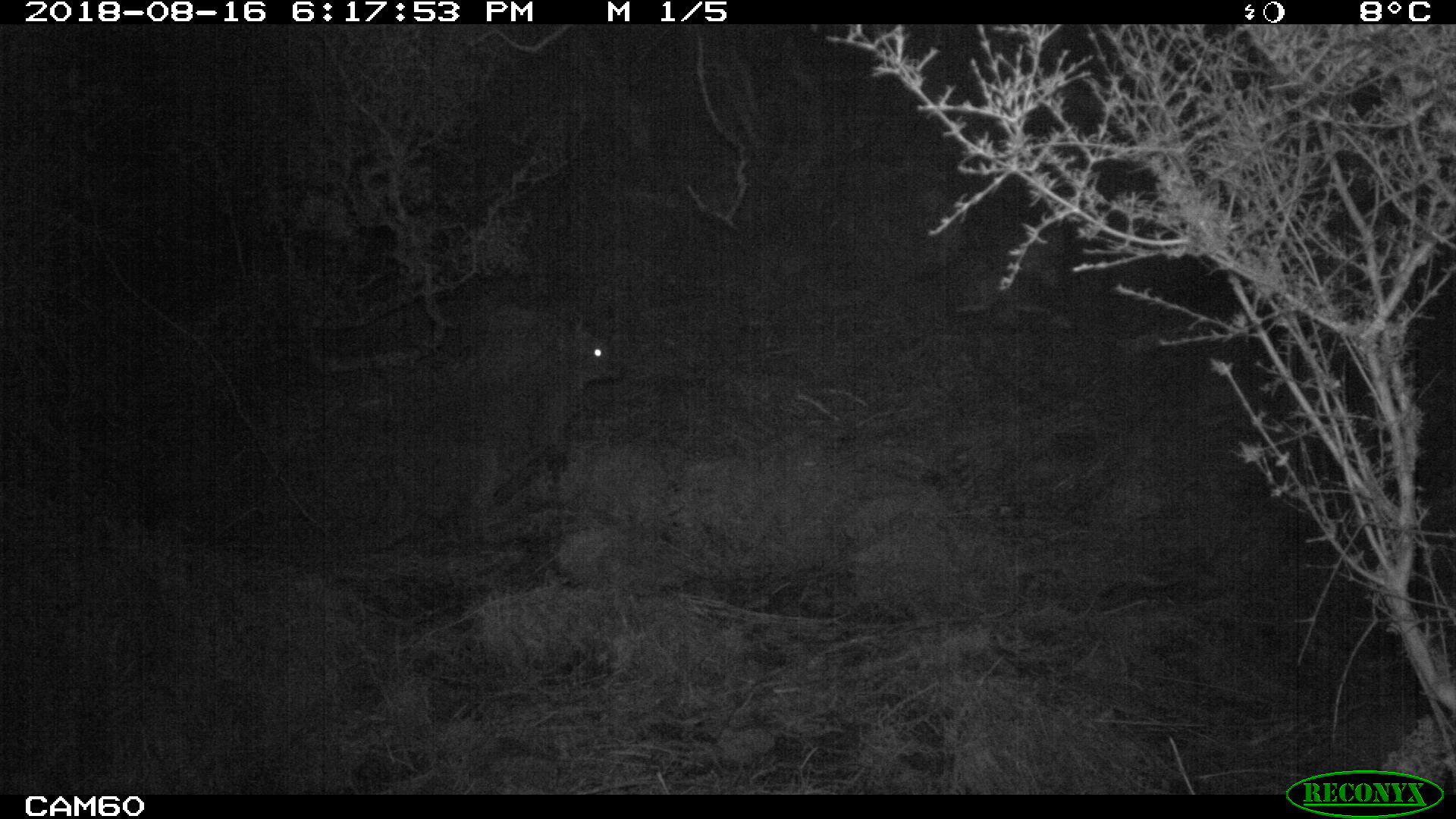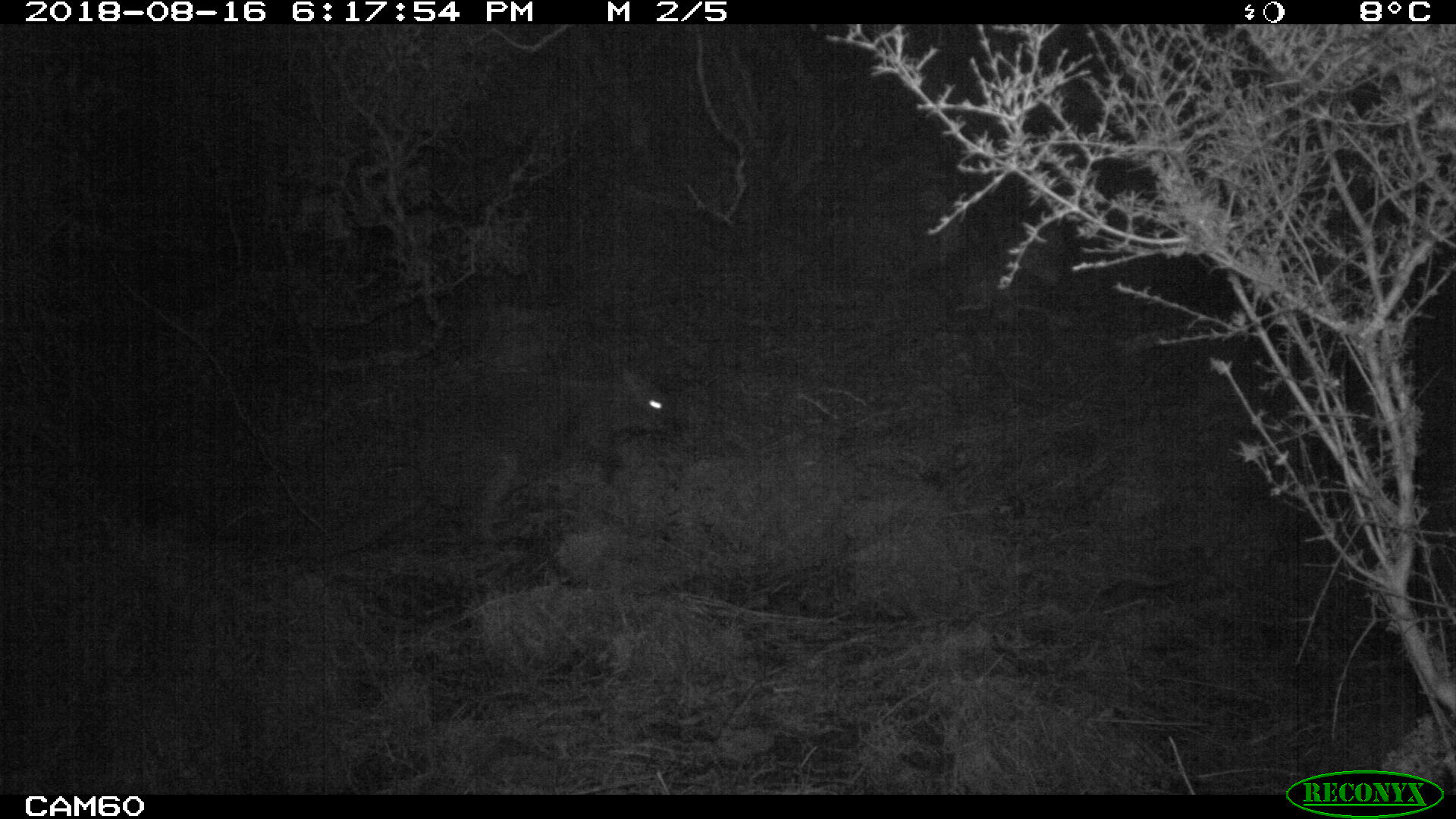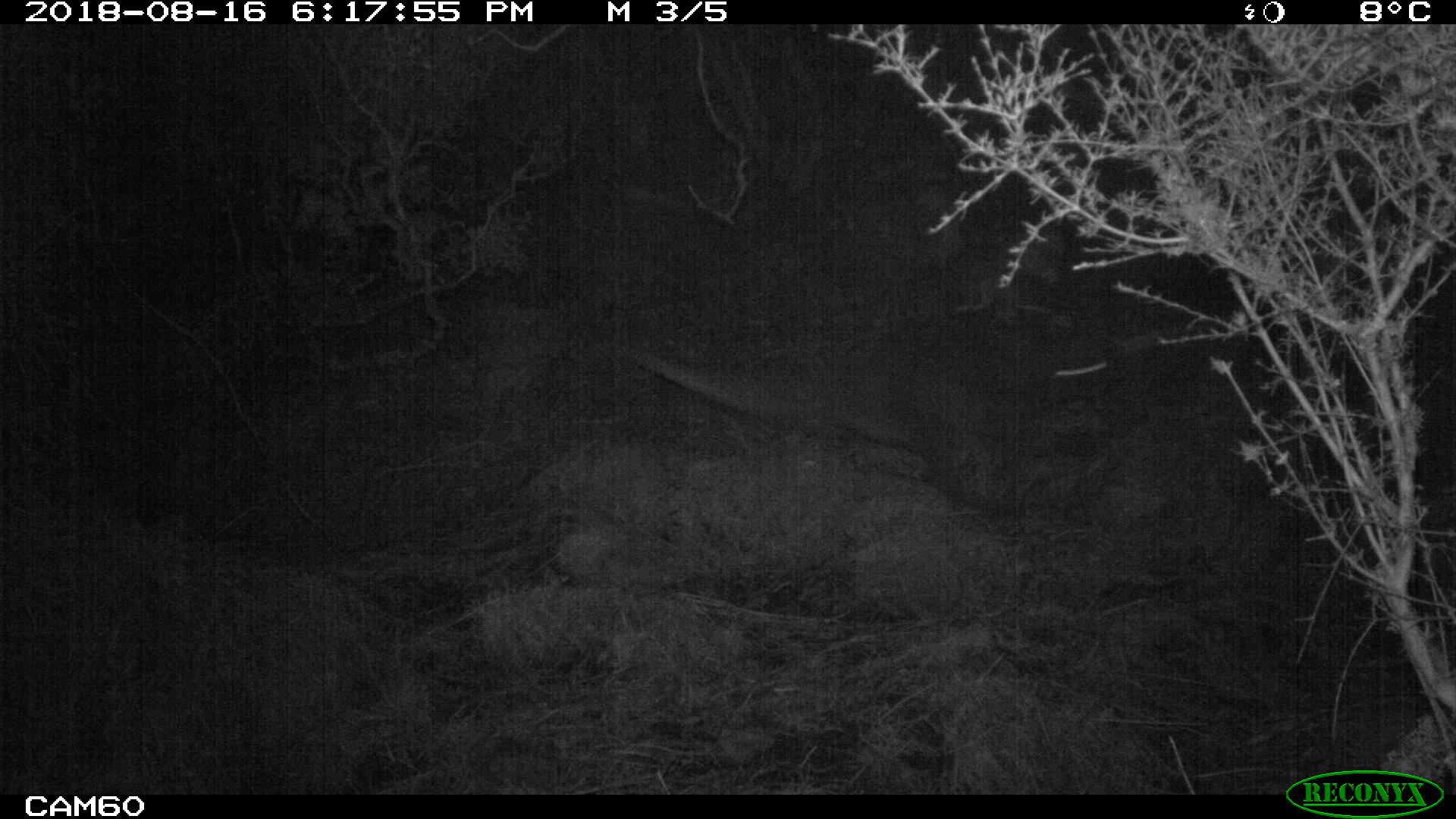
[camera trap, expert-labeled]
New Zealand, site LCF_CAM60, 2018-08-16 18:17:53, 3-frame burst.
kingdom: Animalia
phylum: Chordata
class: Mammalia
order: Diprotodontia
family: Macropodidae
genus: Notamacropus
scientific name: Notamacropus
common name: wallaby